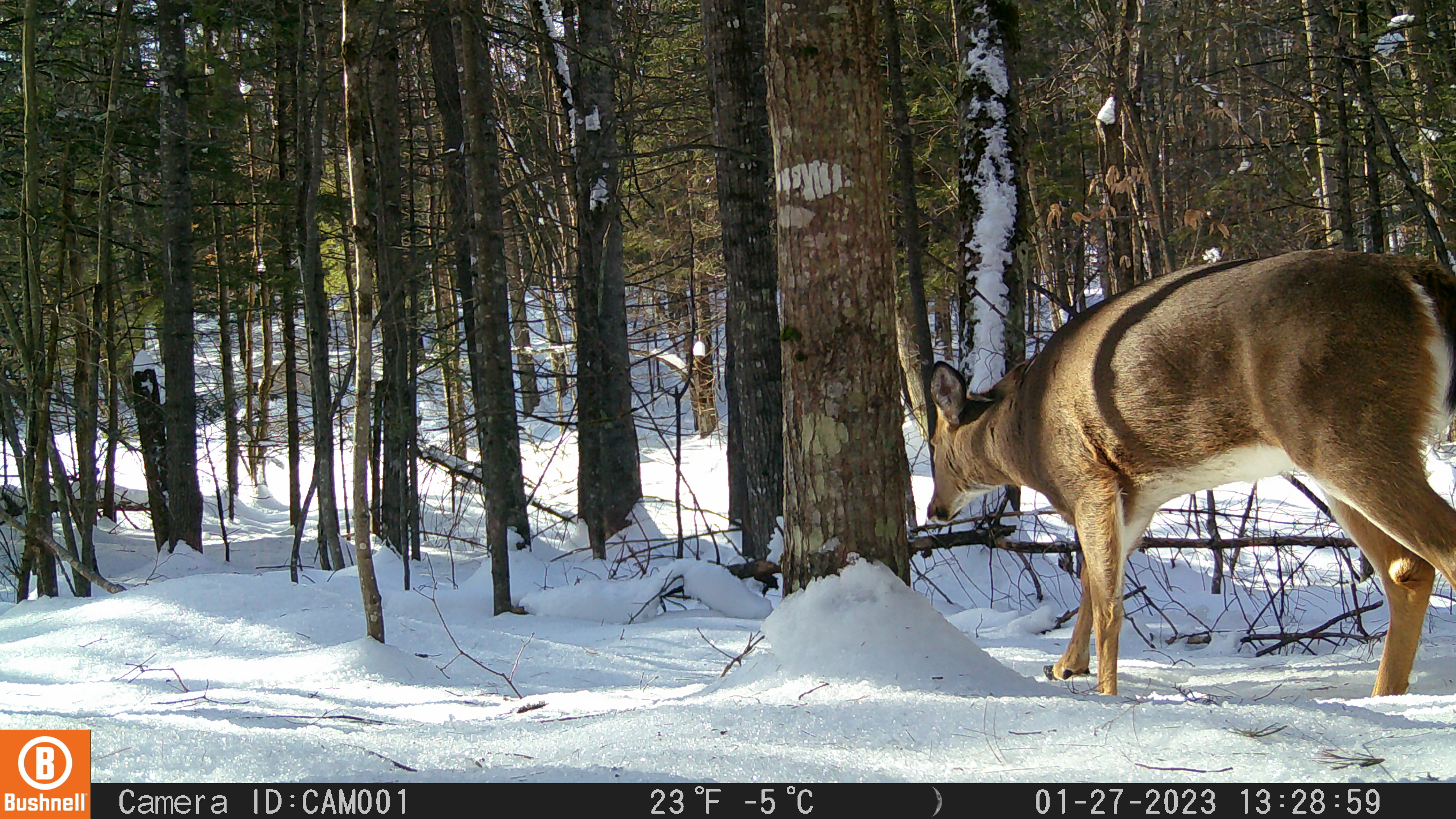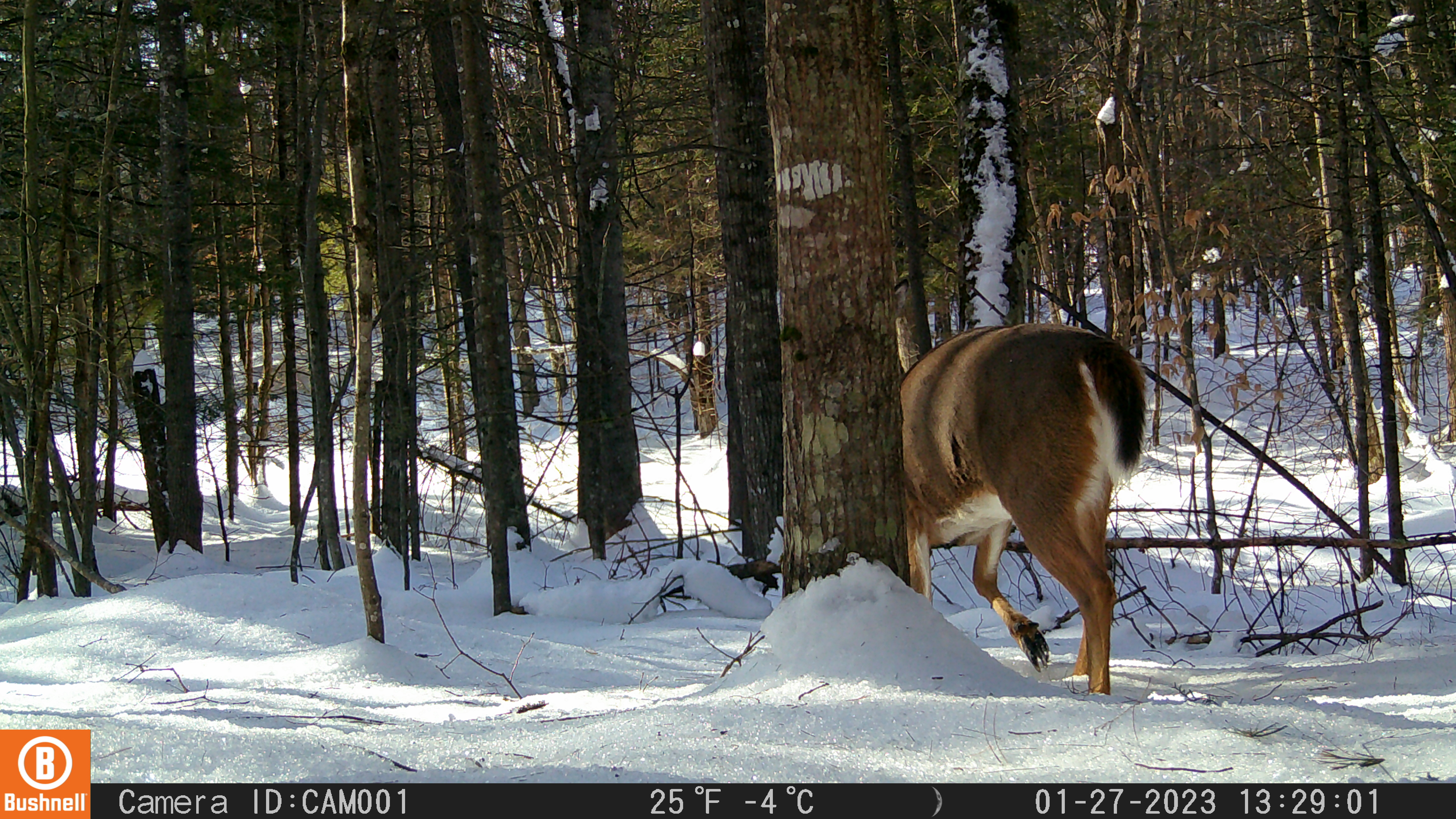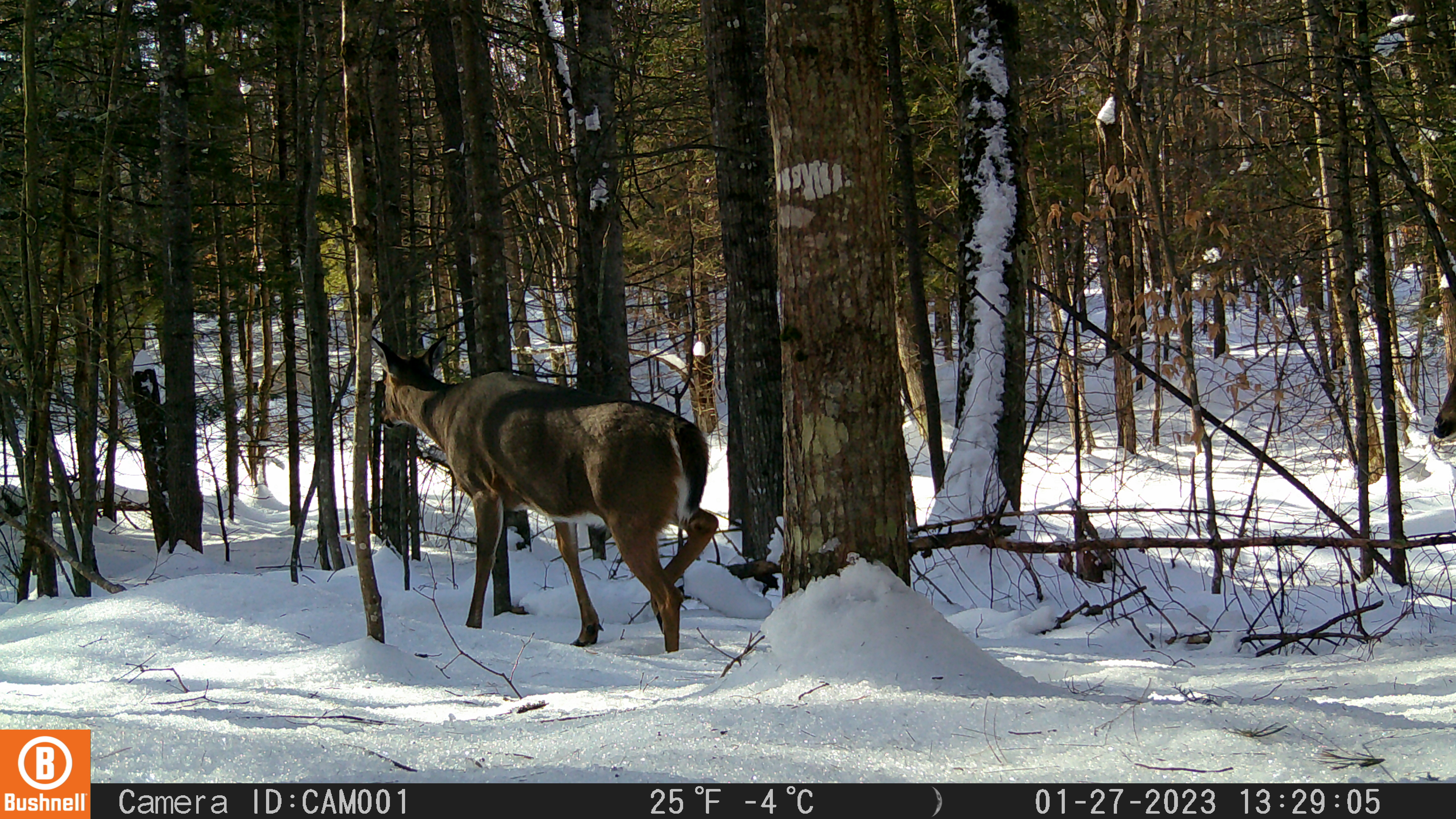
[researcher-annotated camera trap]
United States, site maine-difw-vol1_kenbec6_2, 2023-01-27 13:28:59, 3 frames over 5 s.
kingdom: Animalia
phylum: Chordata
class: Mammalia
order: Artiodactyla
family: Cervidae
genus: Odocoileus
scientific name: Odocoileus virginianus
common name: white-tailed deer